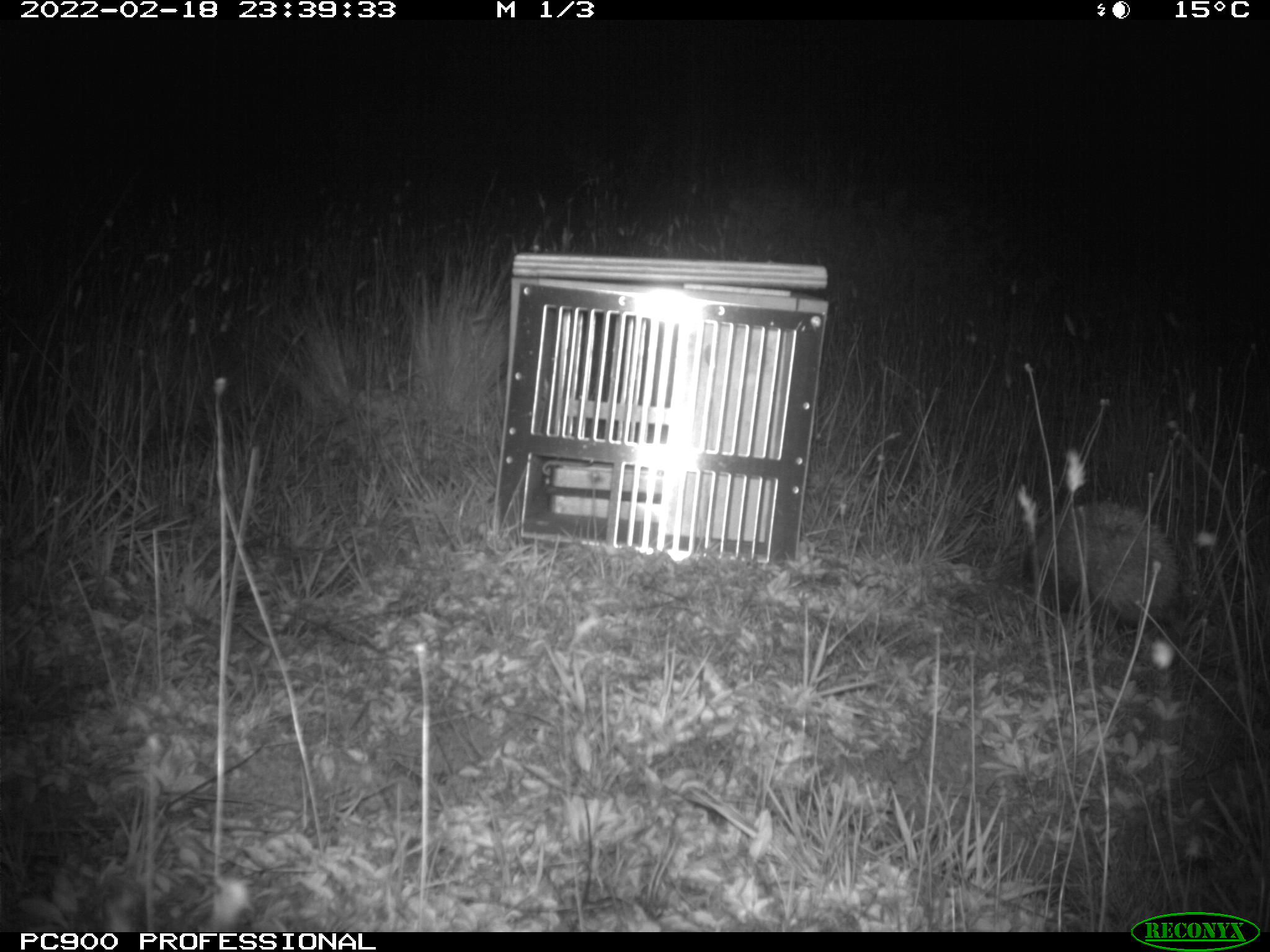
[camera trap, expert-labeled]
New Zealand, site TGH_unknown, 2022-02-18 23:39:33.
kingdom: Animalia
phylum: Chordata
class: Mammalia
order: Eulipotyphla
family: Erinaceidae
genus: Erinaceus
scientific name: Erinaceus europaeus europaeus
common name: european hedgehog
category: hedgehog